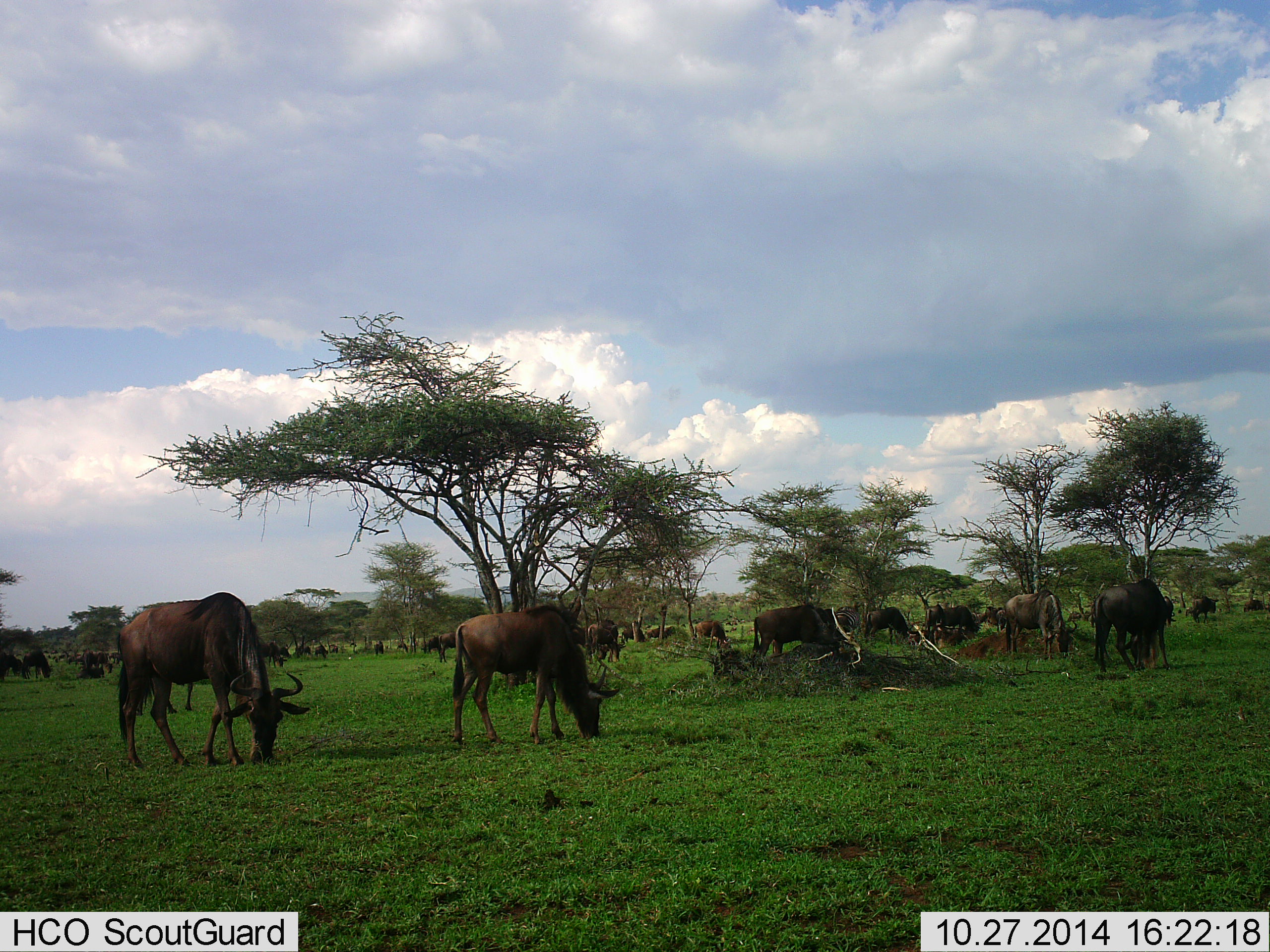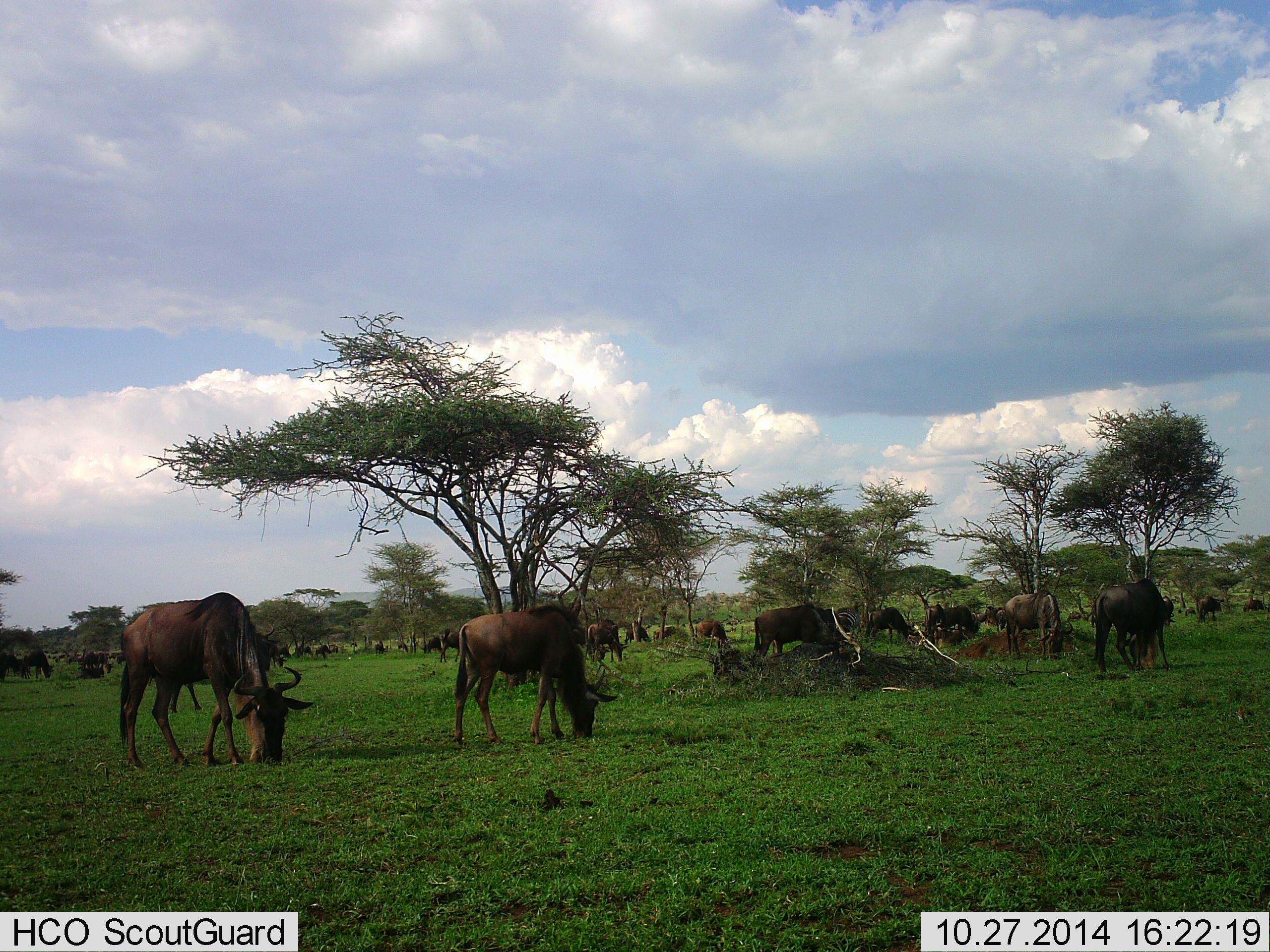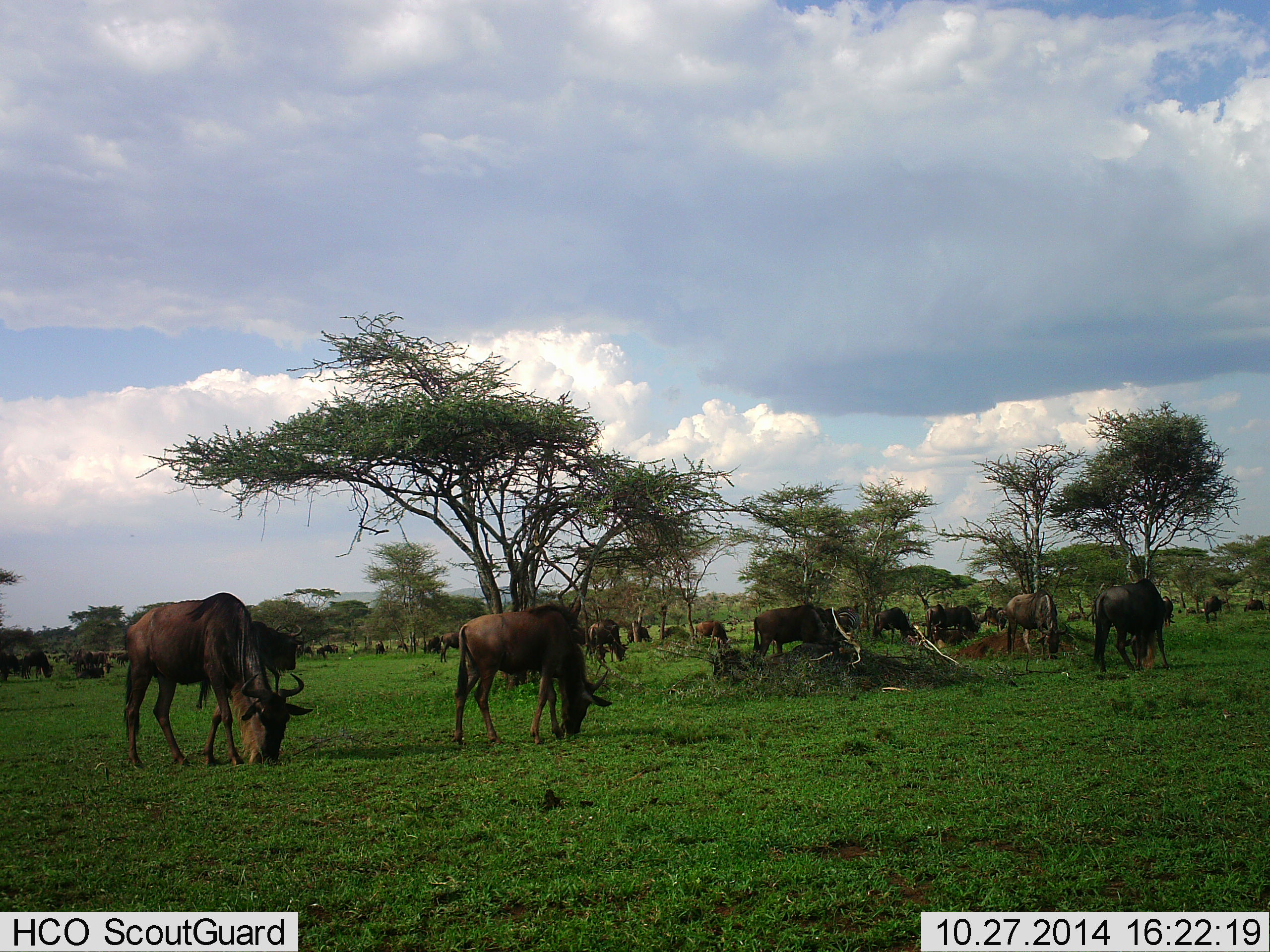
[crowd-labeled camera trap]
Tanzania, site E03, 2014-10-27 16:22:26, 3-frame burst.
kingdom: Animalia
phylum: Chordata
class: Mammalia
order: Artiodactyla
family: Bovidae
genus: Connochaetes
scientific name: Connochaetes taurinus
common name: blue wildebeest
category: wildebeest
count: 11-50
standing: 60%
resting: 10%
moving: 20%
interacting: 0%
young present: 0%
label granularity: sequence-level